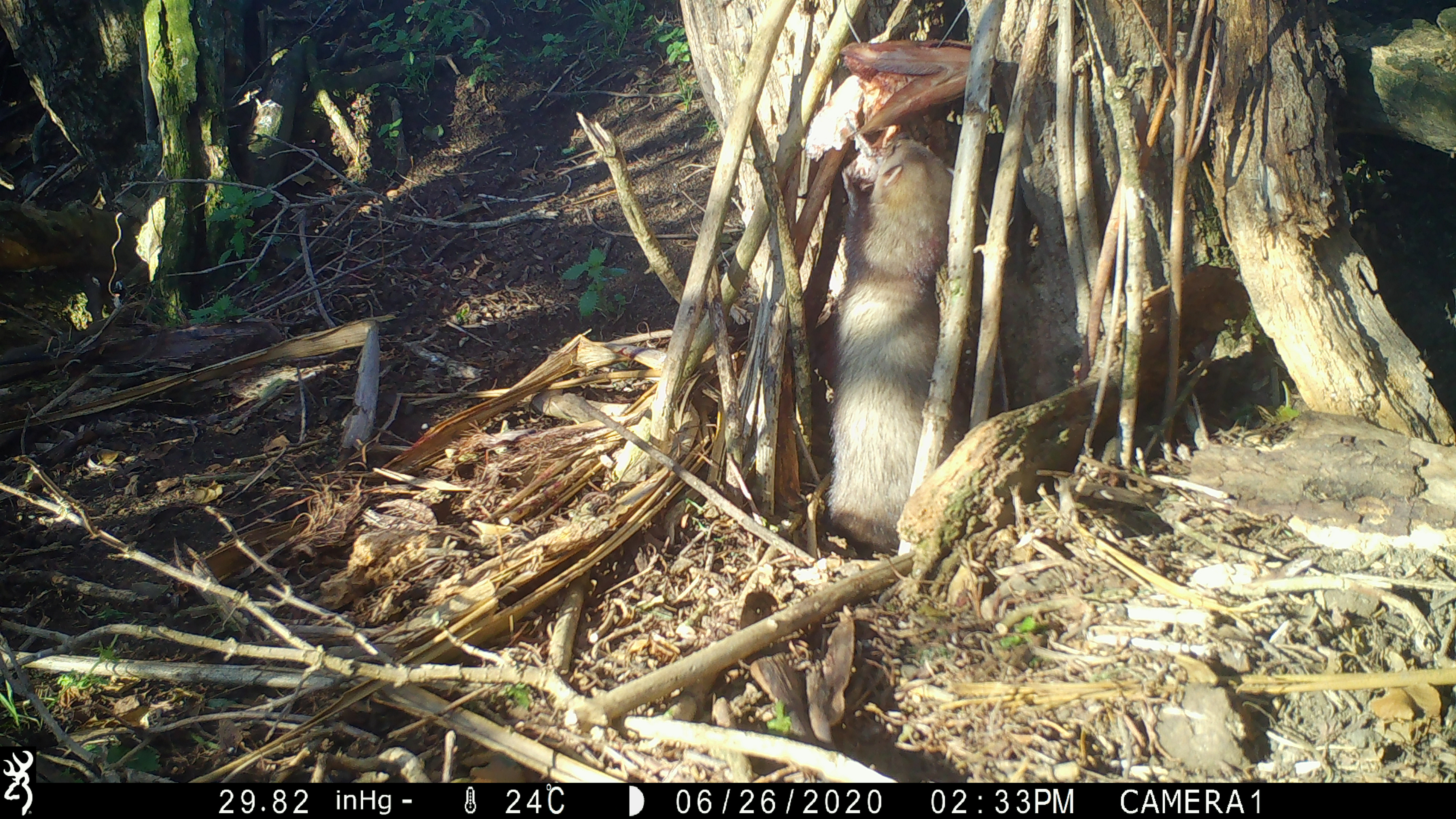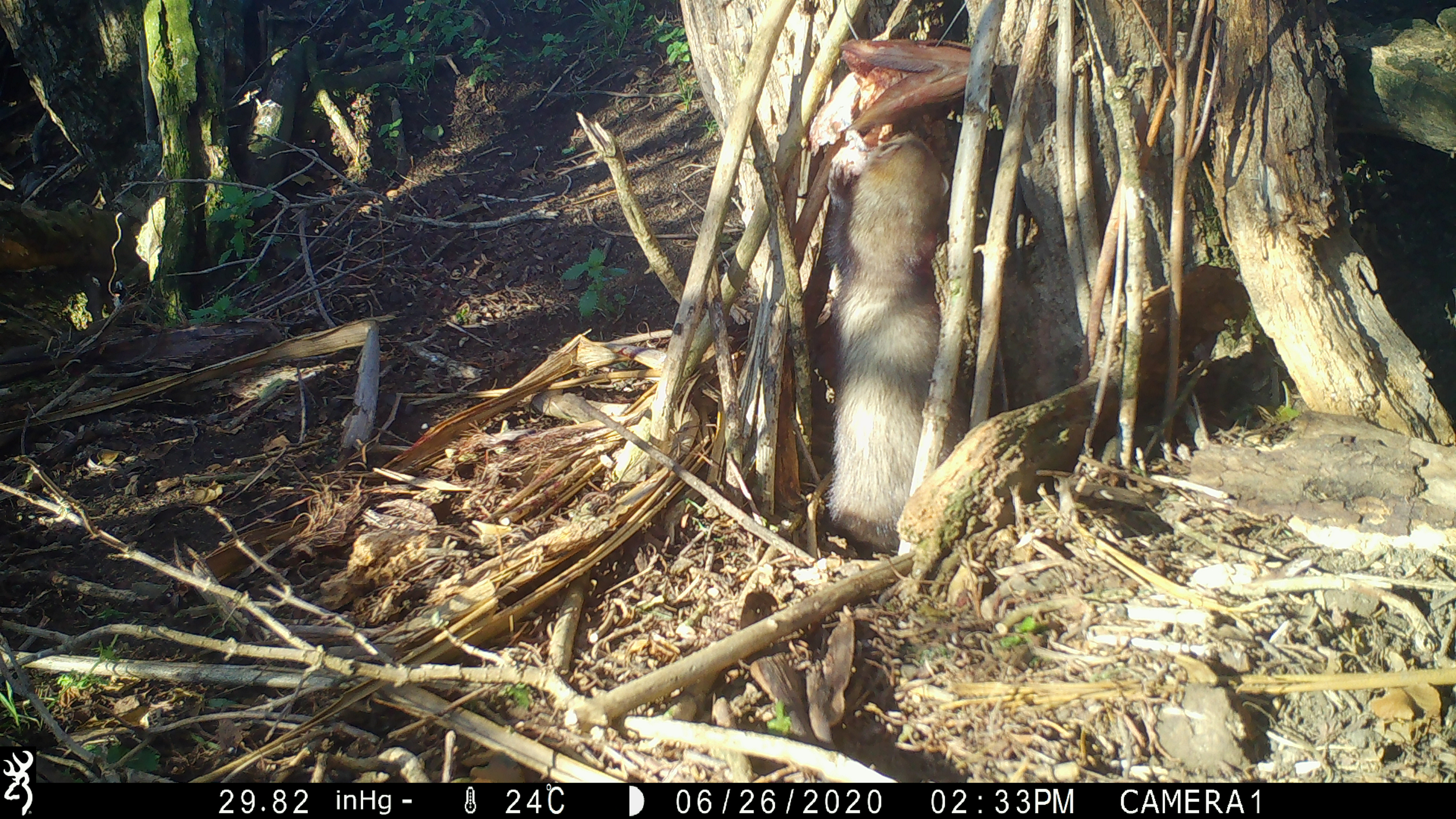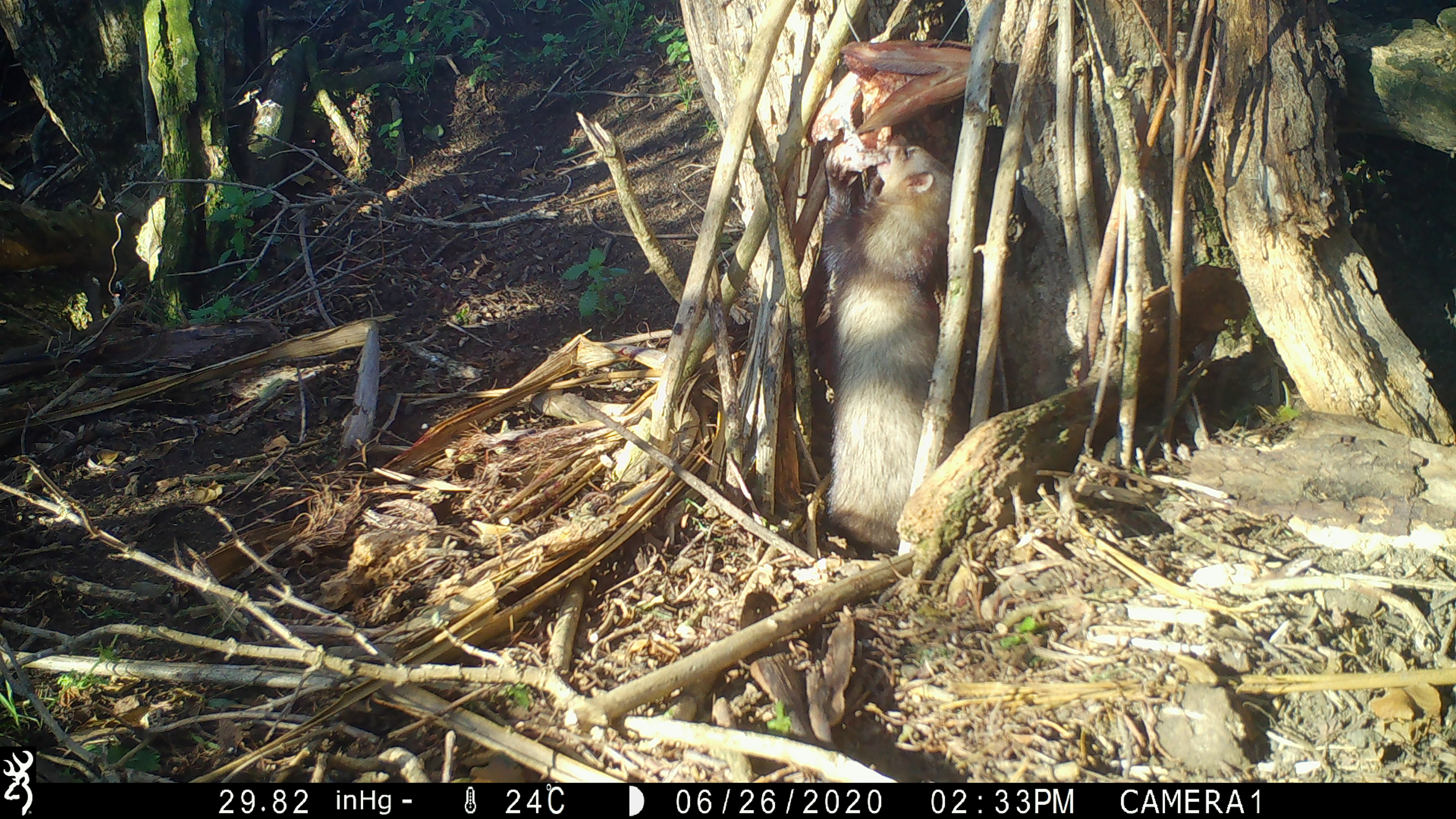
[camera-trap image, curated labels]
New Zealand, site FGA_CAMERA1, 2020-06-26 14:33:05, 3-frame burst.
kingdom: Animalia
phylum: Chordata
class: Mammalia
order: Carnivora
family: Mustelidae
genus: Mustela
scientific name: Mustela furo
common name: ferret